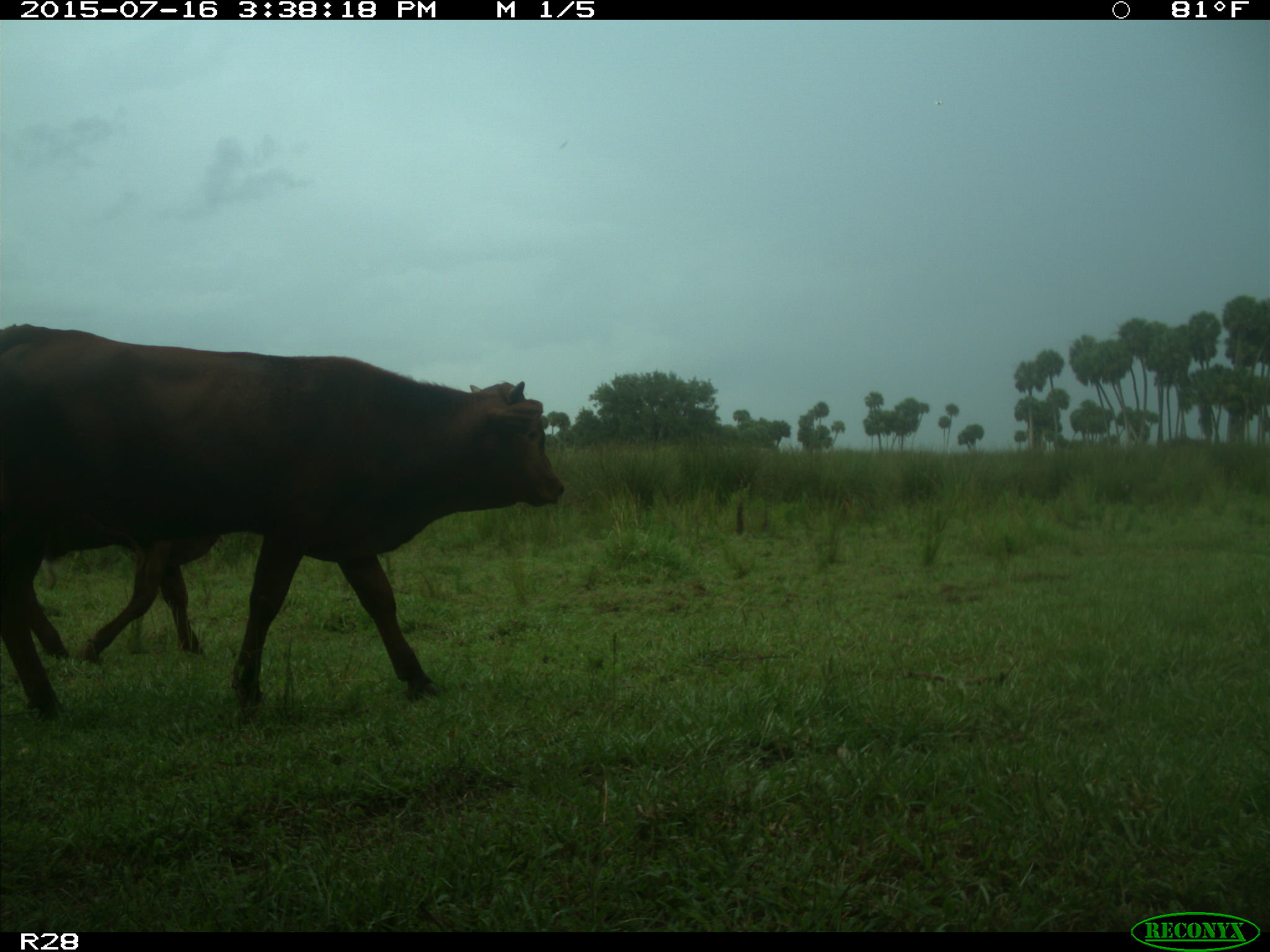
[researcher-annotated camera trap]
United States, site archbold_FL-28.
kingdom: Animalia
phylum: Chordata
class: Mammalia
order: Artiodactyla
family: Bovidae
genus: Bos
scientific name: Bos taurus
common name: domestic cow